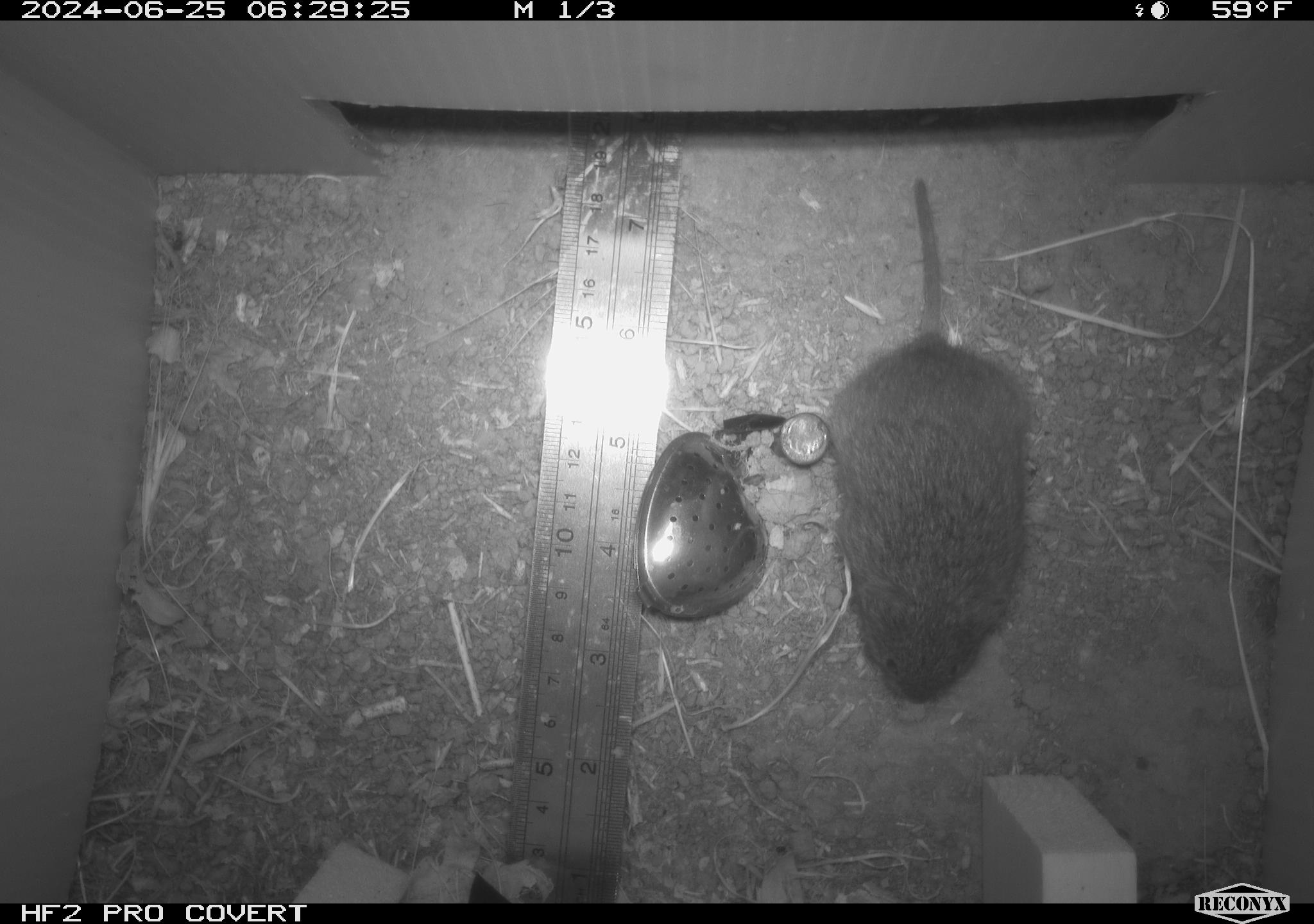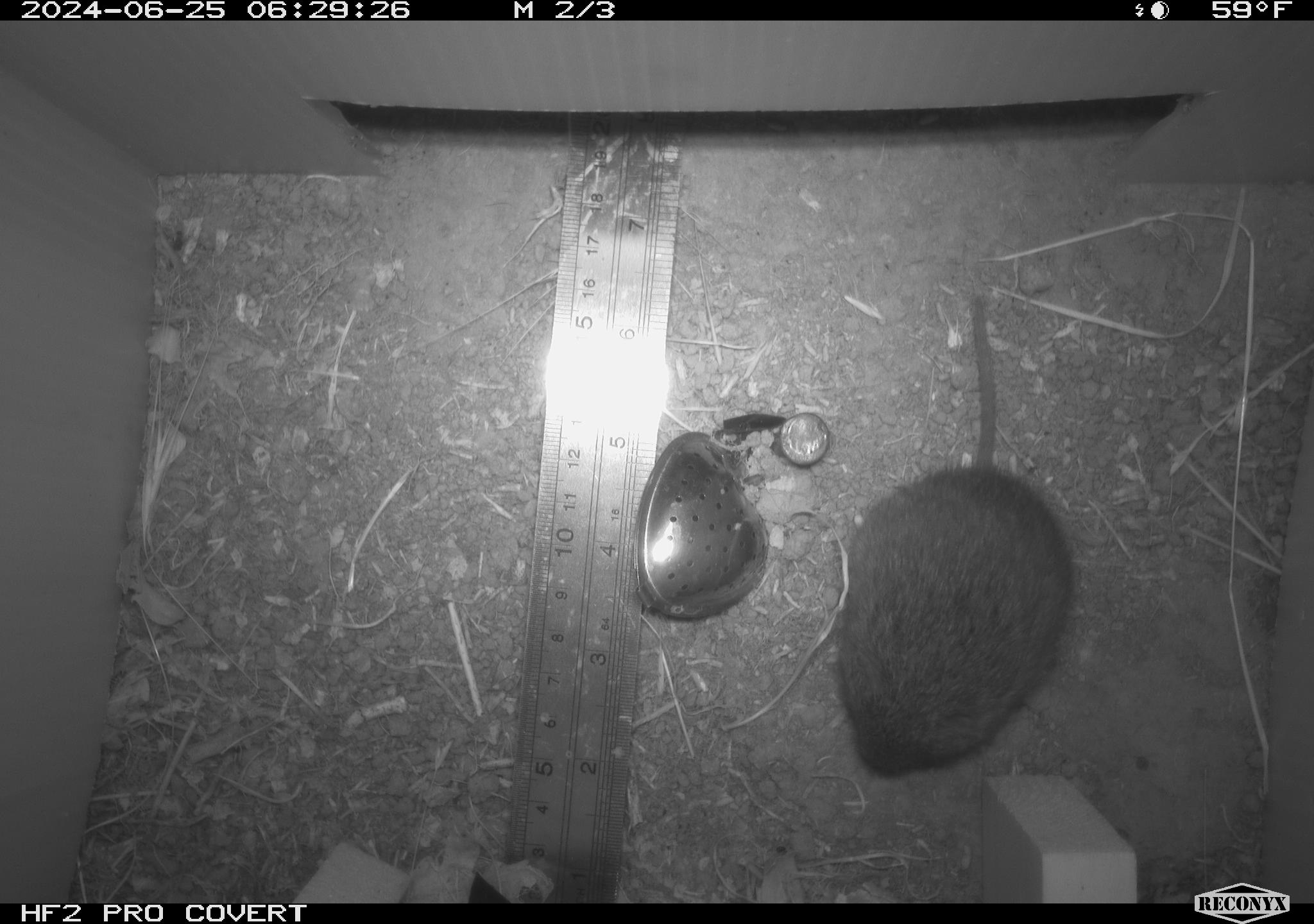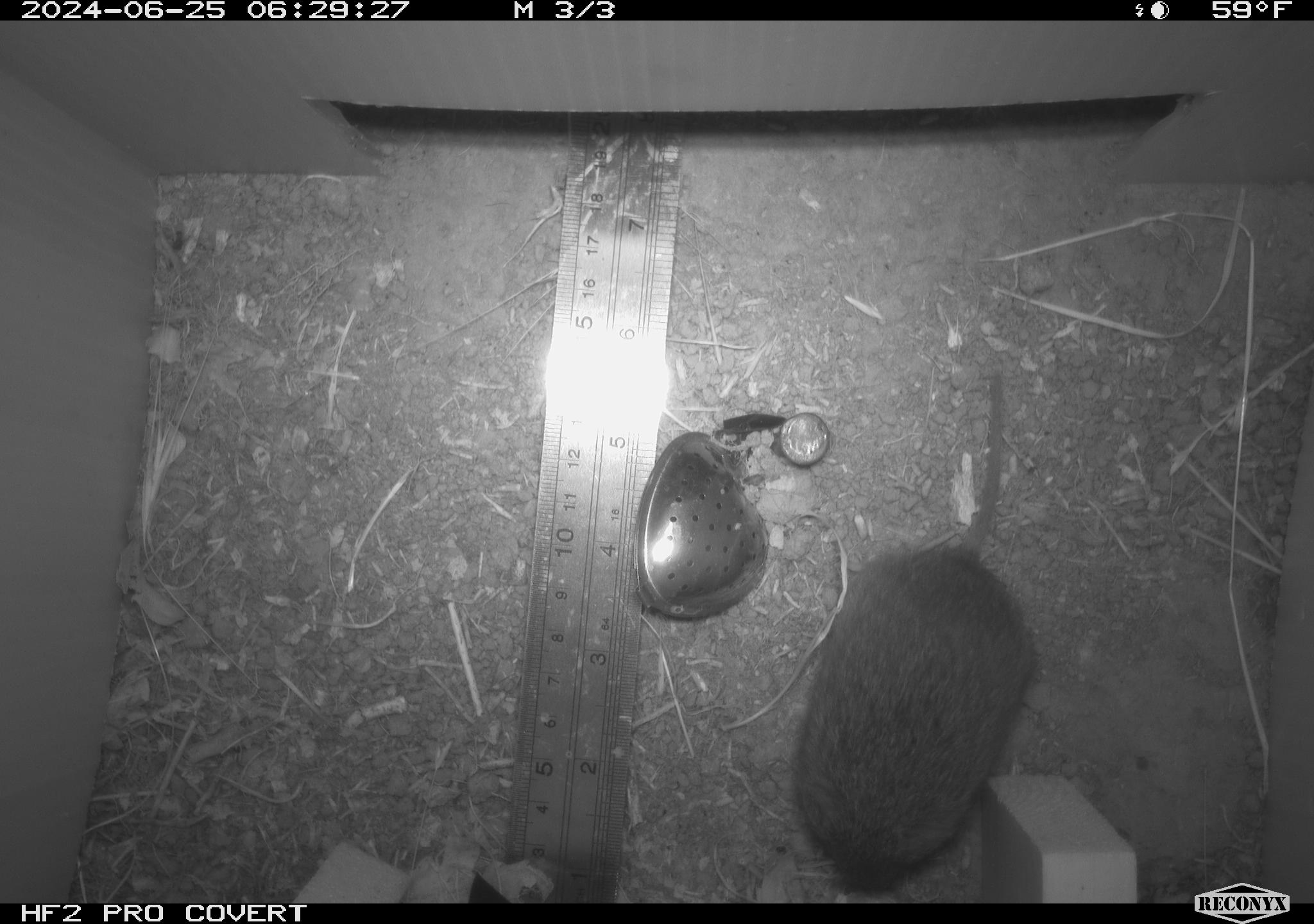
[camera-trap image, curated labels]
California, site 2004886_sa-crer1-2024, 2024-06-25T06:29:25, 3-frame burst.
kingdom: Animalia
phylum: Chordata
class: Mammalia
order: Rodentia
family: Cricetidae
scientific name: Arvicolinae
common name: voles, lemmings, and muskrats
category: arvicolinae subfamily